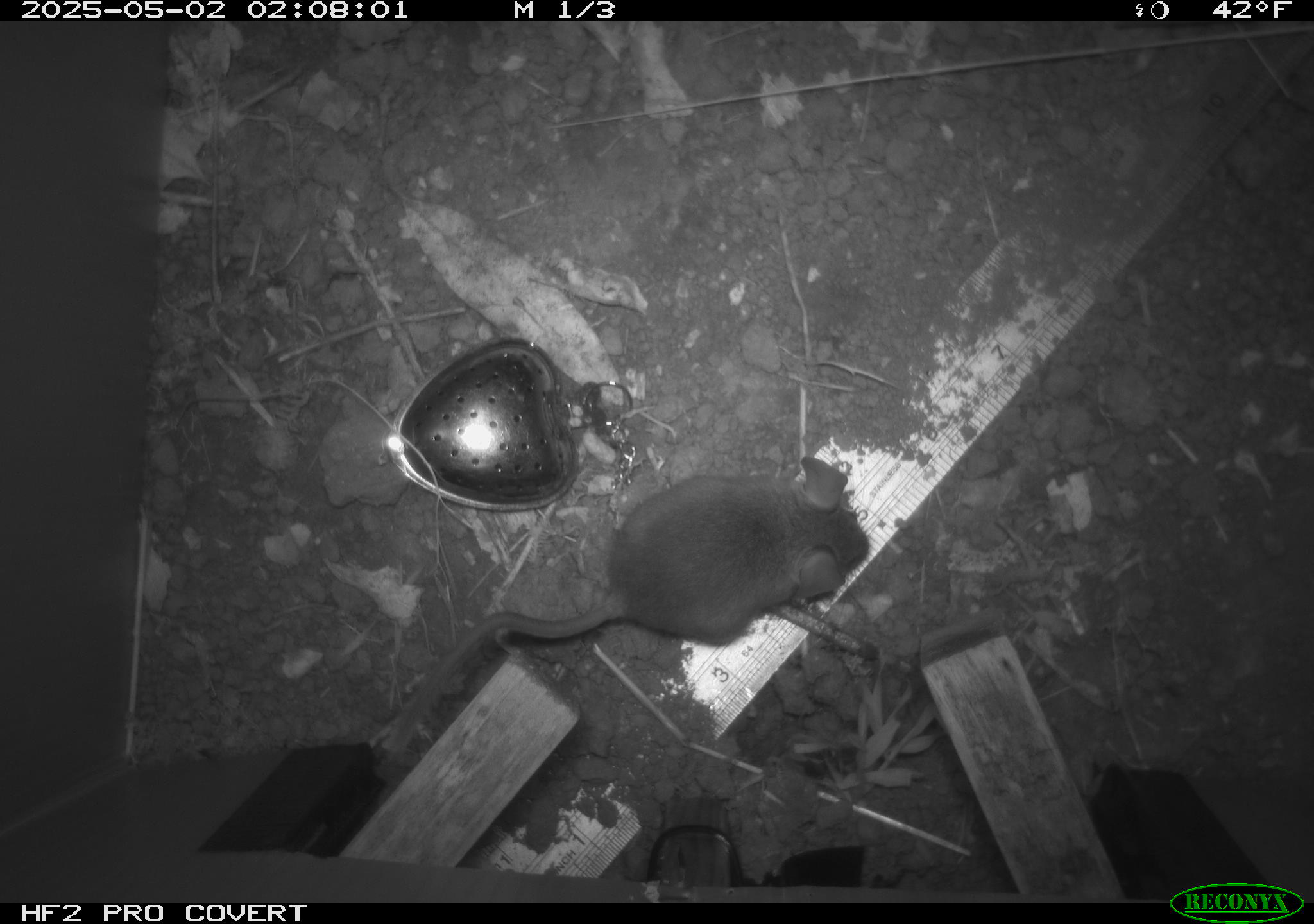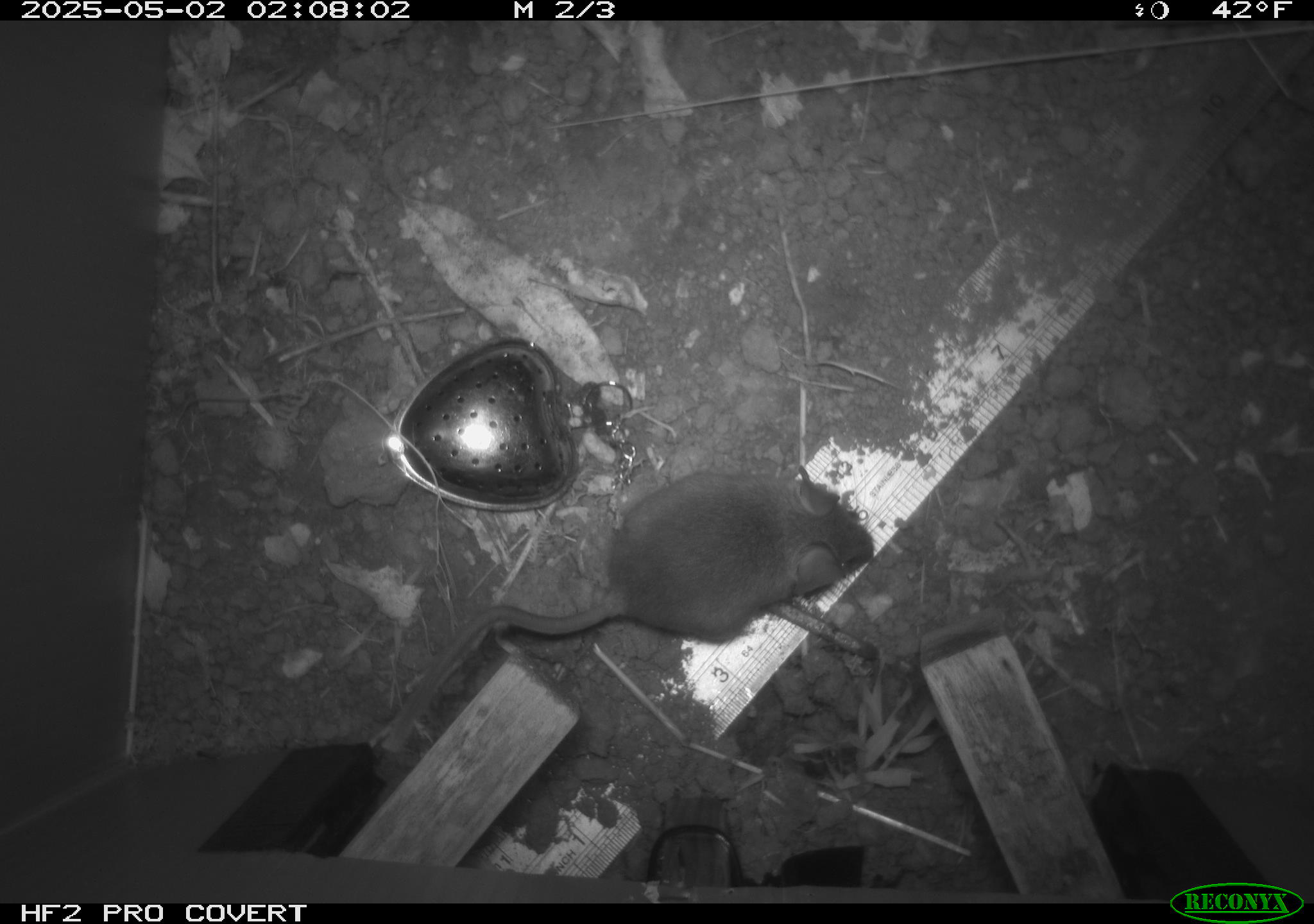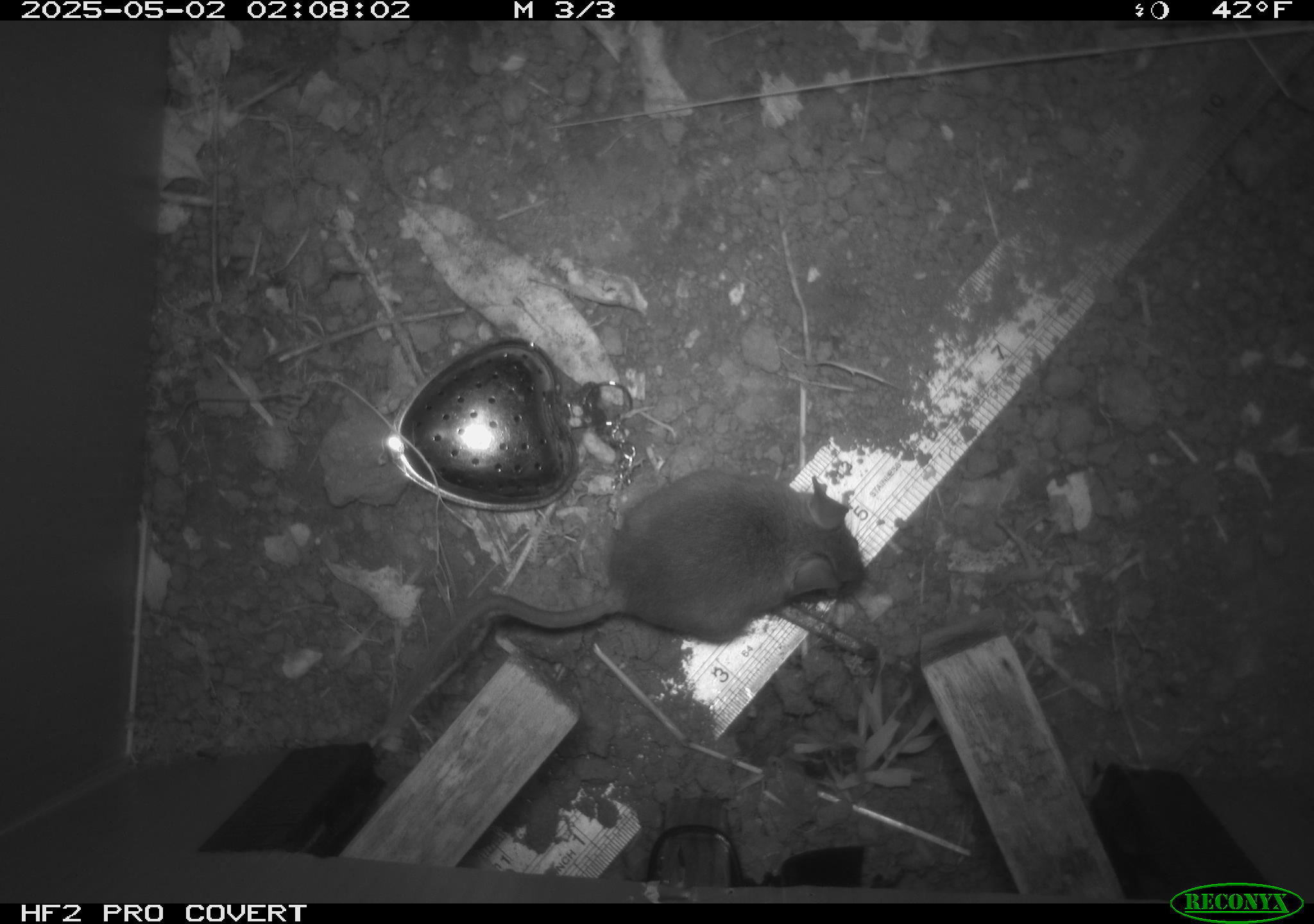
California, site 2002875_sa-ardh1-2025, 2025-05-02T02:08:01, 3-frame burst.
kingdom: Animalia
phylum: Chordata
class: Mammalia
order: Rodentia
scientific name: Rodentia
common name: mouse species